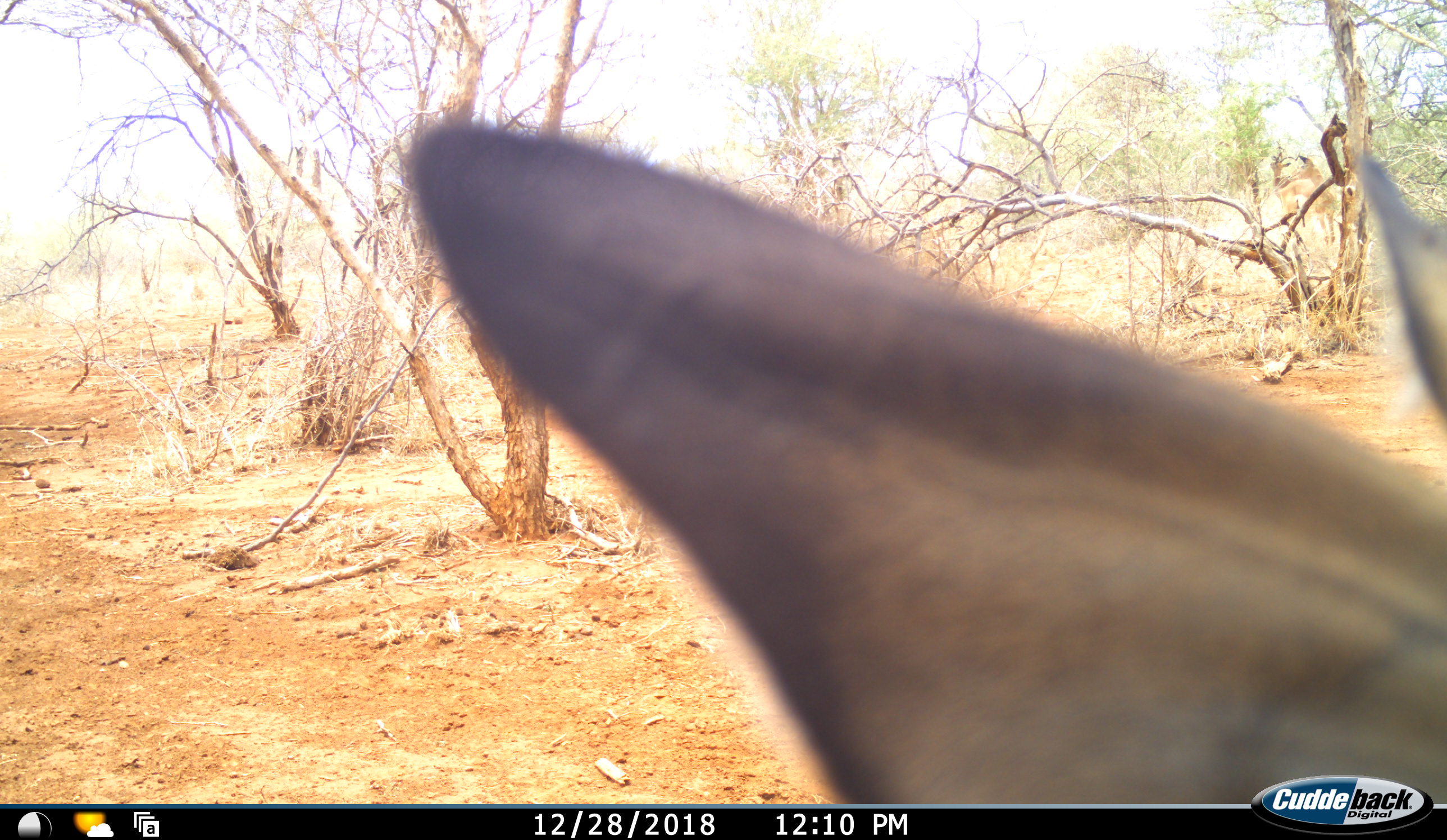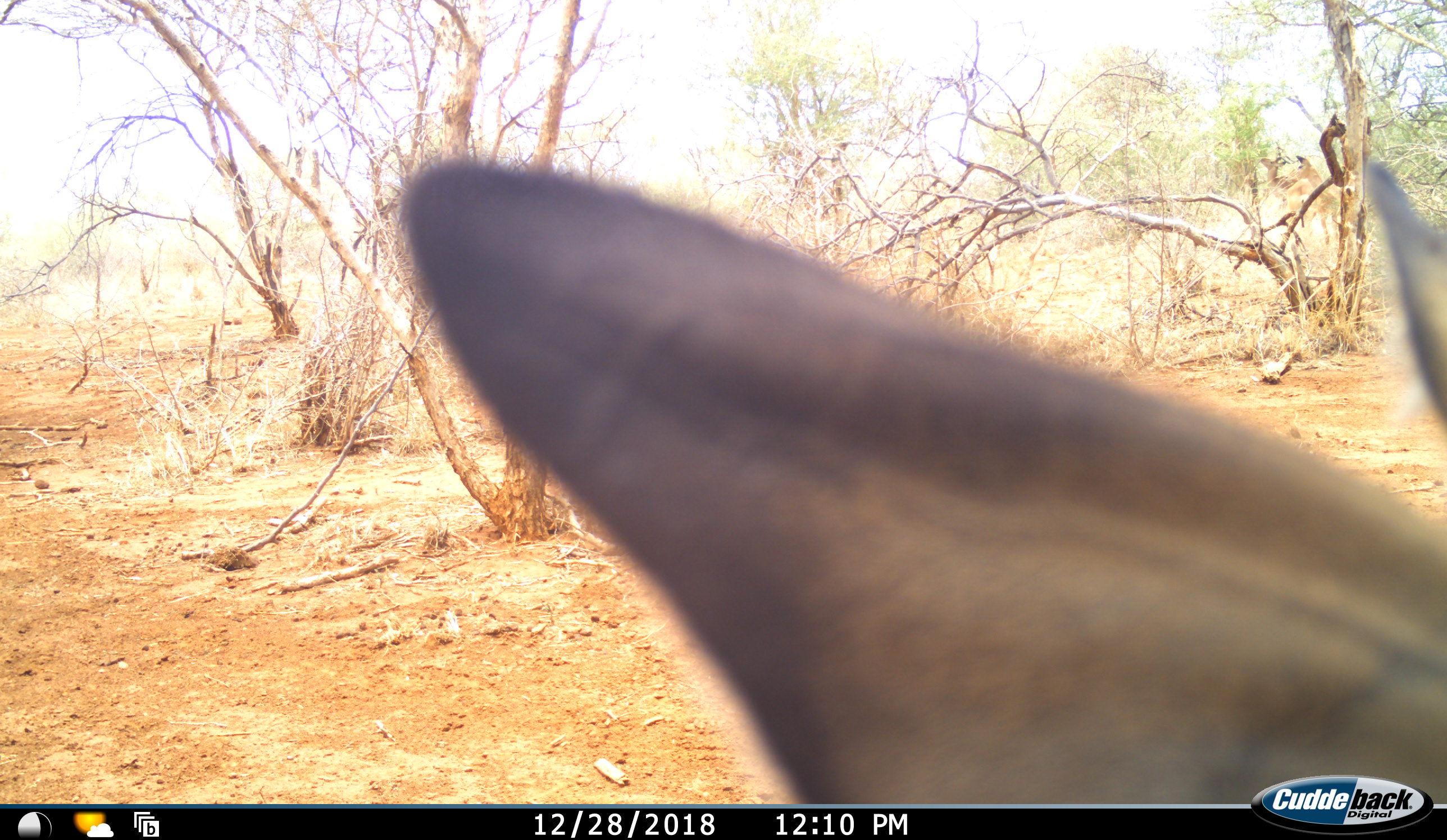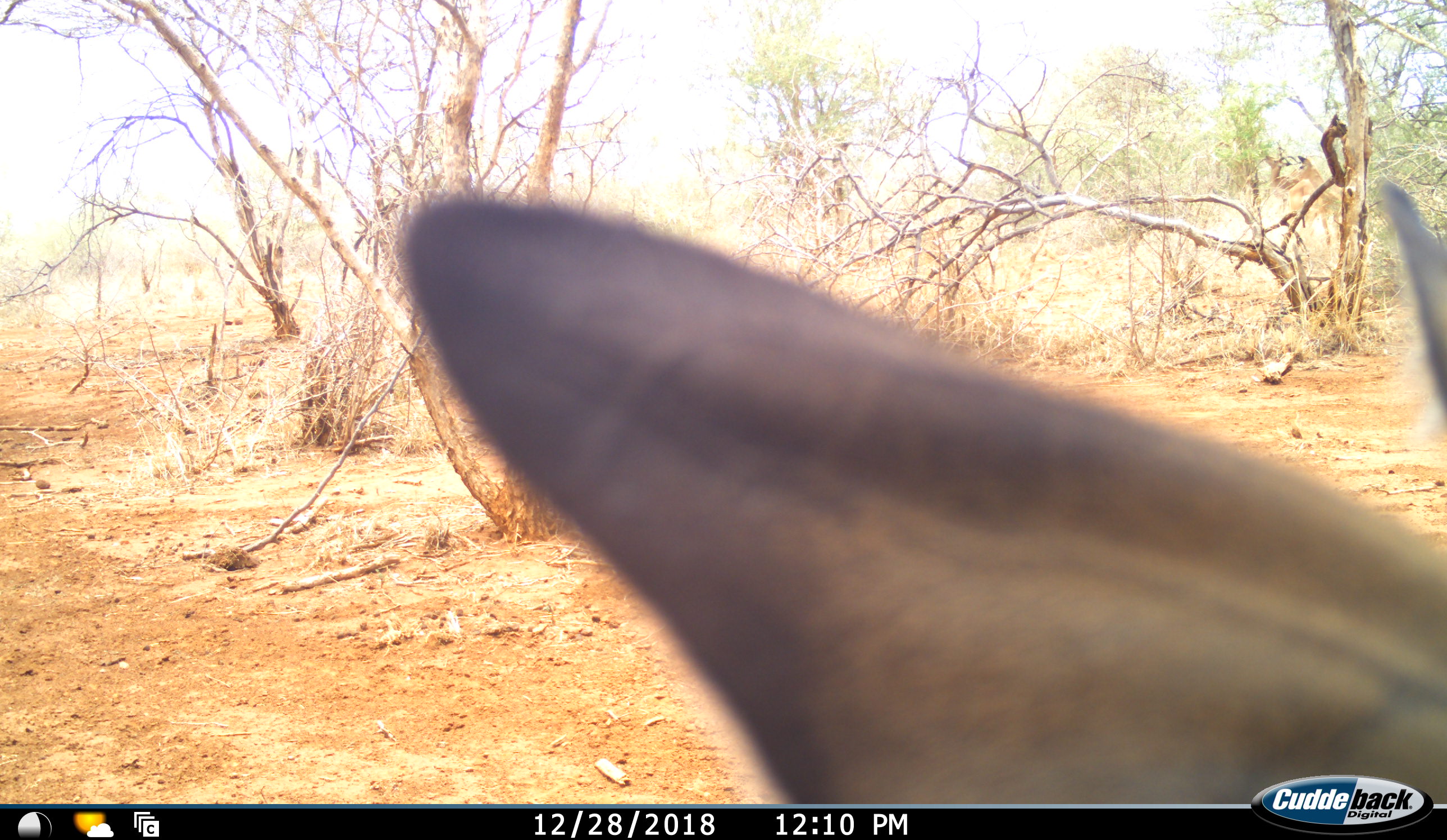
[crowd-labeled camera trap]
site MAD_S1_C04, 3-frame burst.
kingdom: Animalia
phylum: Chordata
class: Mammalia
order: Artiodactyla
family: Bovidae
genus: Aepyceros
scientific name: Aepyceros melampus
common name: impala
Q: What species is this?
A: Impala (Aepyceros melampus).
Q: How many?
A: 1.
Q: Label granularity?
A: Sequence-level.